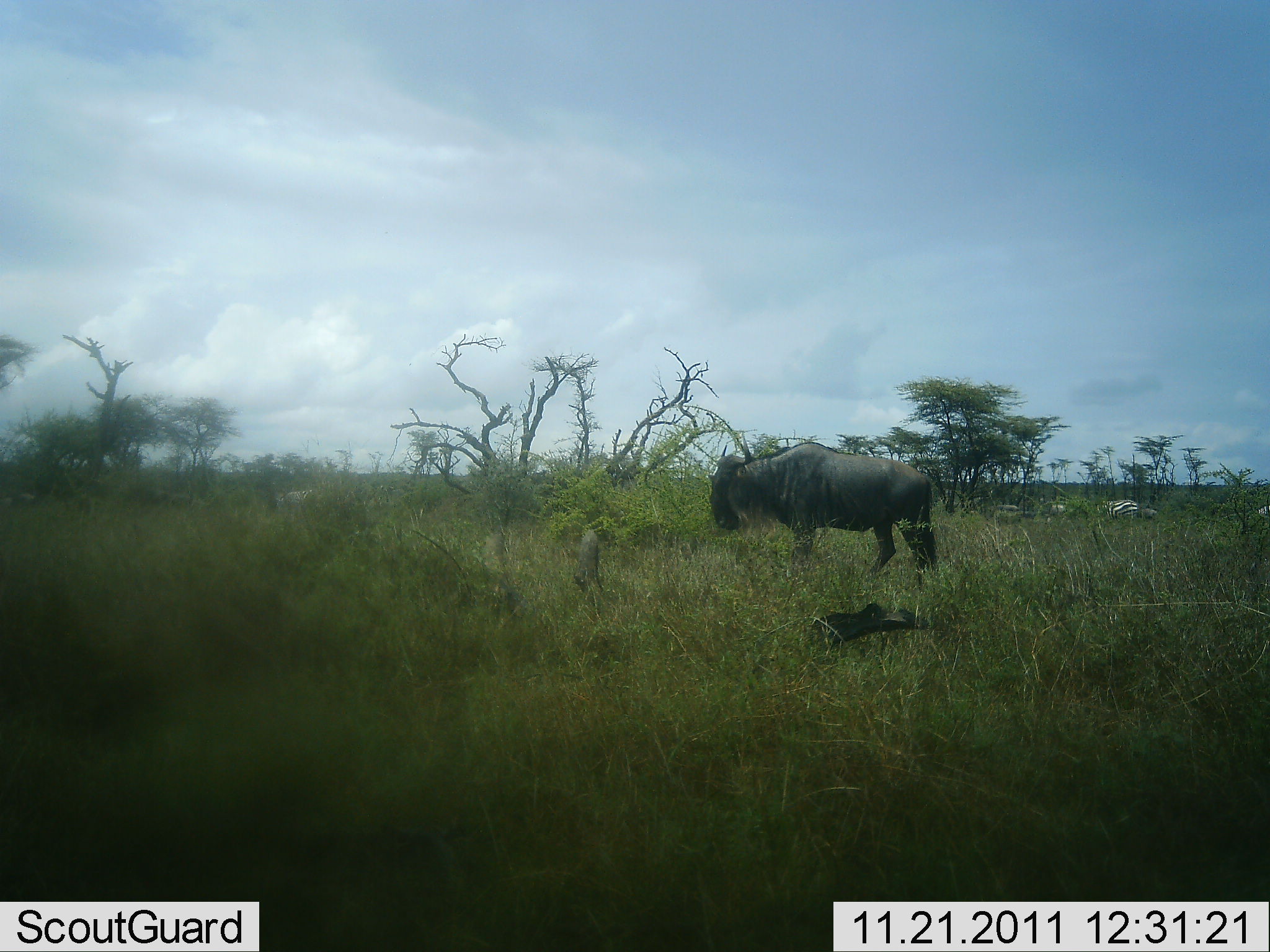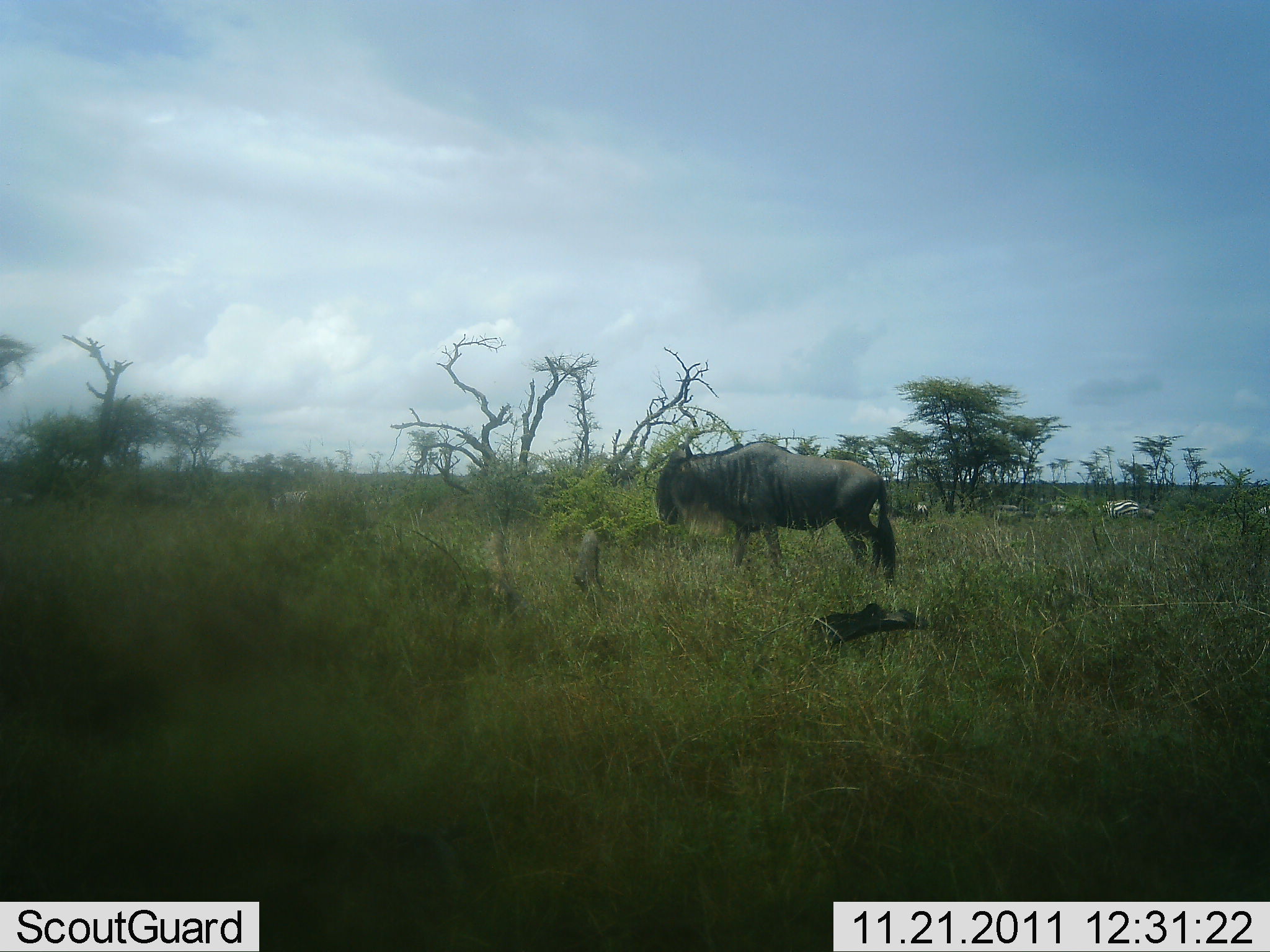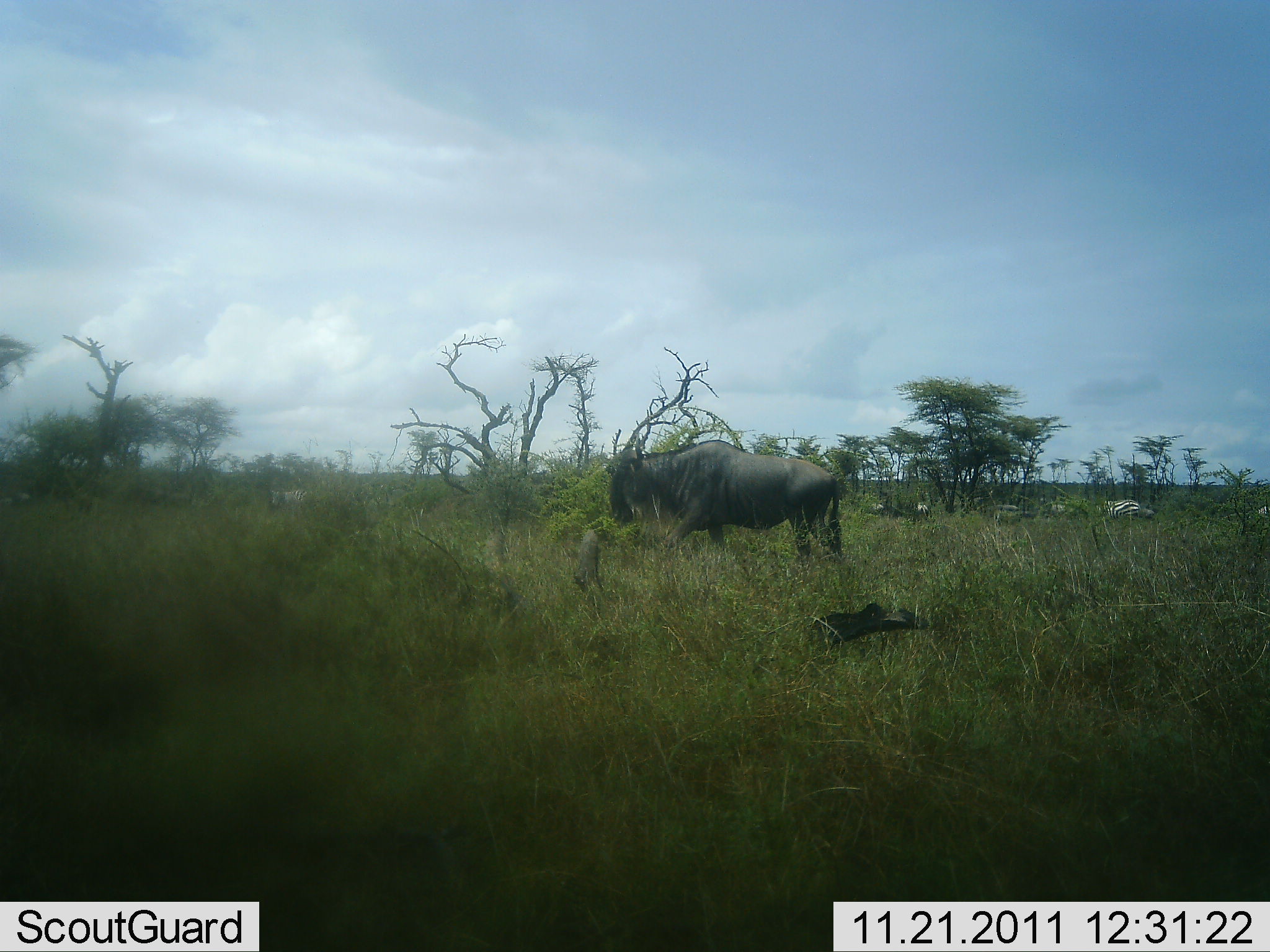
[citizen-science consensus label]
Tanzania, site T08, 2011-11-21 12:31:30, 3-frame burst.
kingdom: Animalia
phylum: Chordata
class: Mammalia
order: Artiodactyla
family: Bovidae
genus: Connochaetes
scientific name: Connochaetes taurinus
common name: blue wildebeest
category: wildebeest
Wildebeest (blue wildebeest) (Connochaetes taurinus), count 1. Behavior (volunteer vote fractions): standing 19%, resting 0%, moving 76%, interacting 5%. Young present (vote fraction): 0%. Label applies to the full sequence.